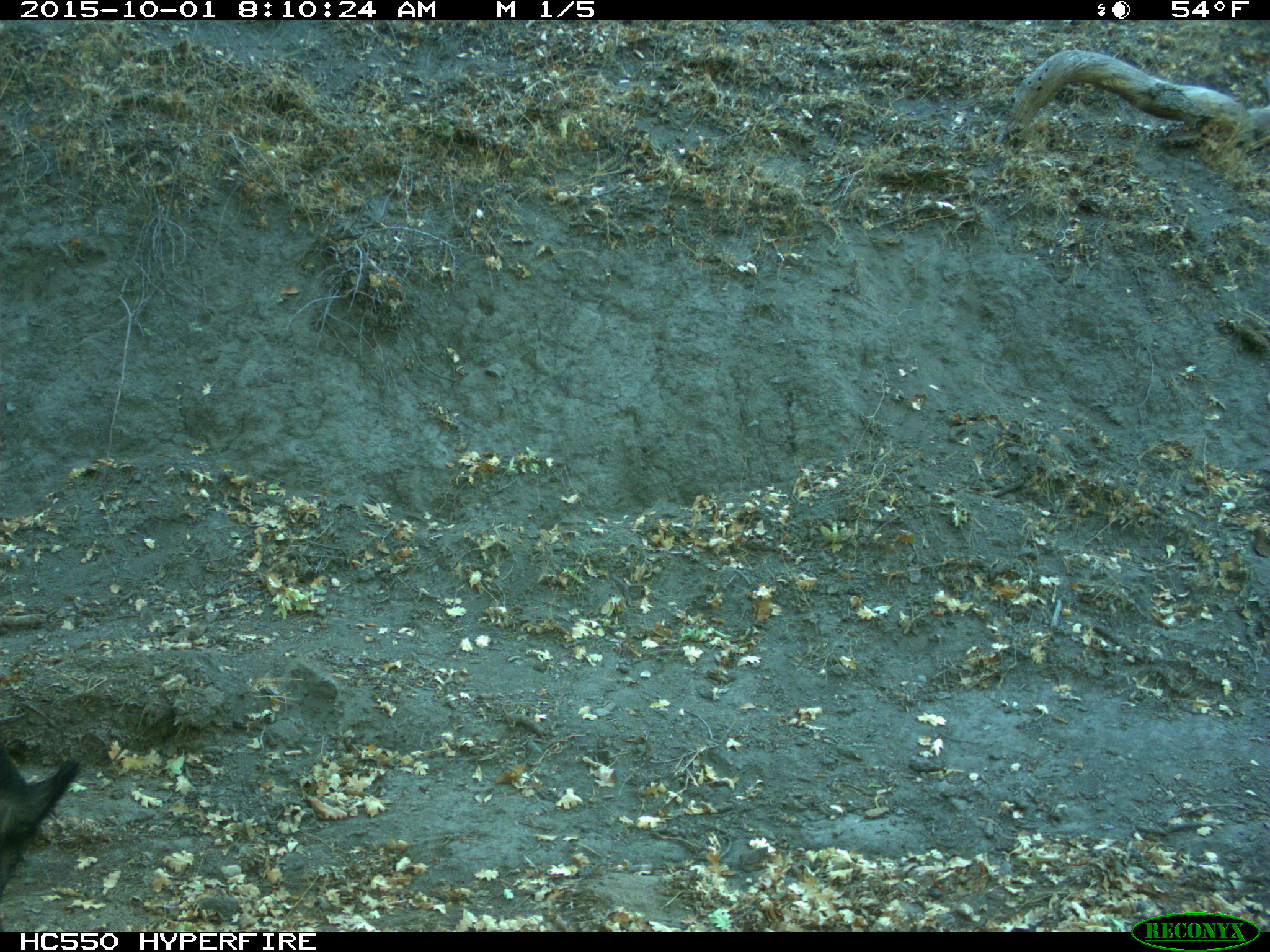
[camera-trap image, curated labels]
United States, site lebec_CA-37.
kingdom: Animalia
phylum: Chordata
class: Mammalia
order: Artiodactyla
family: Suidae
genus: Sus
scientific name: Sus scrofa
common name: wild boar